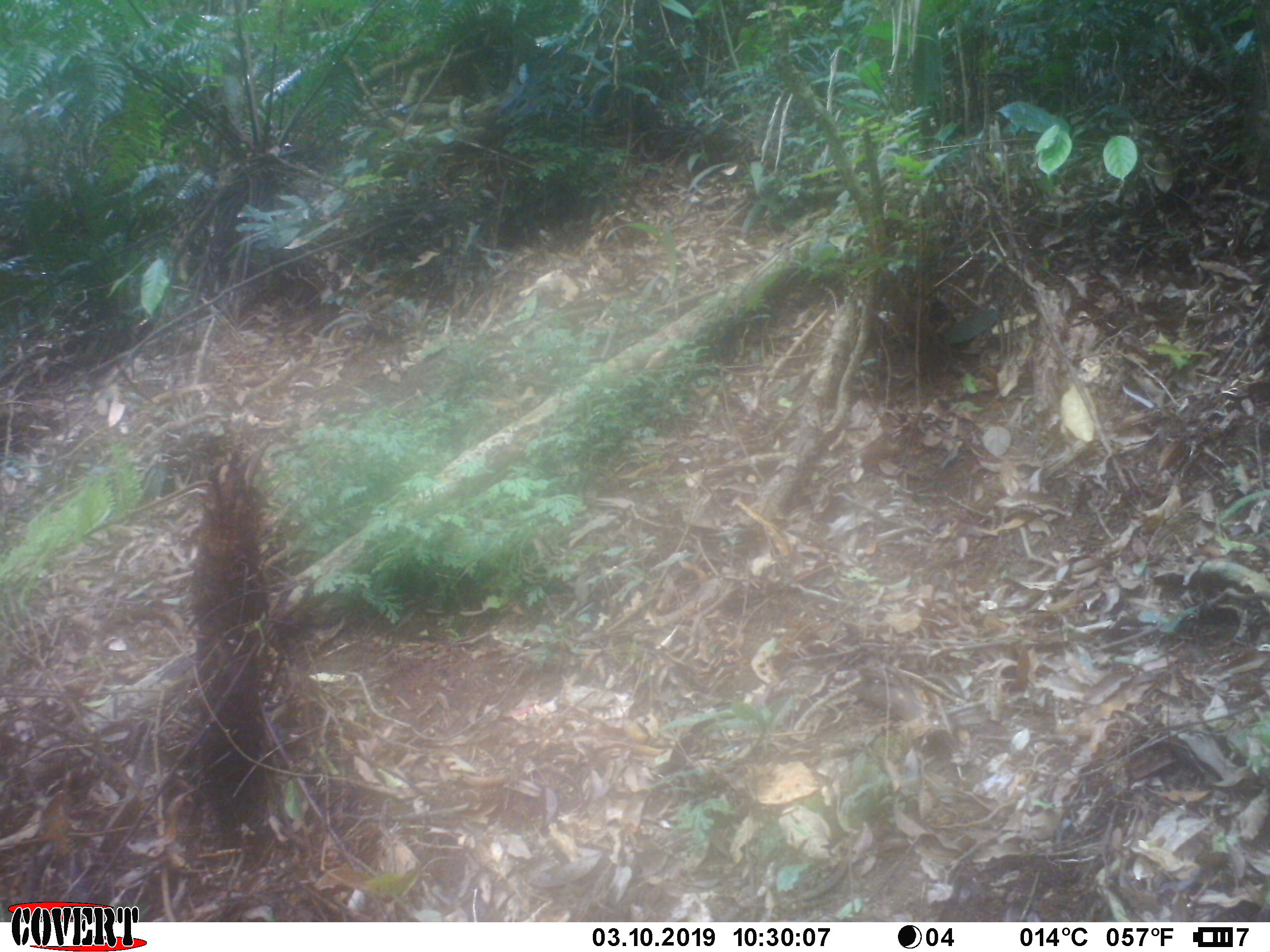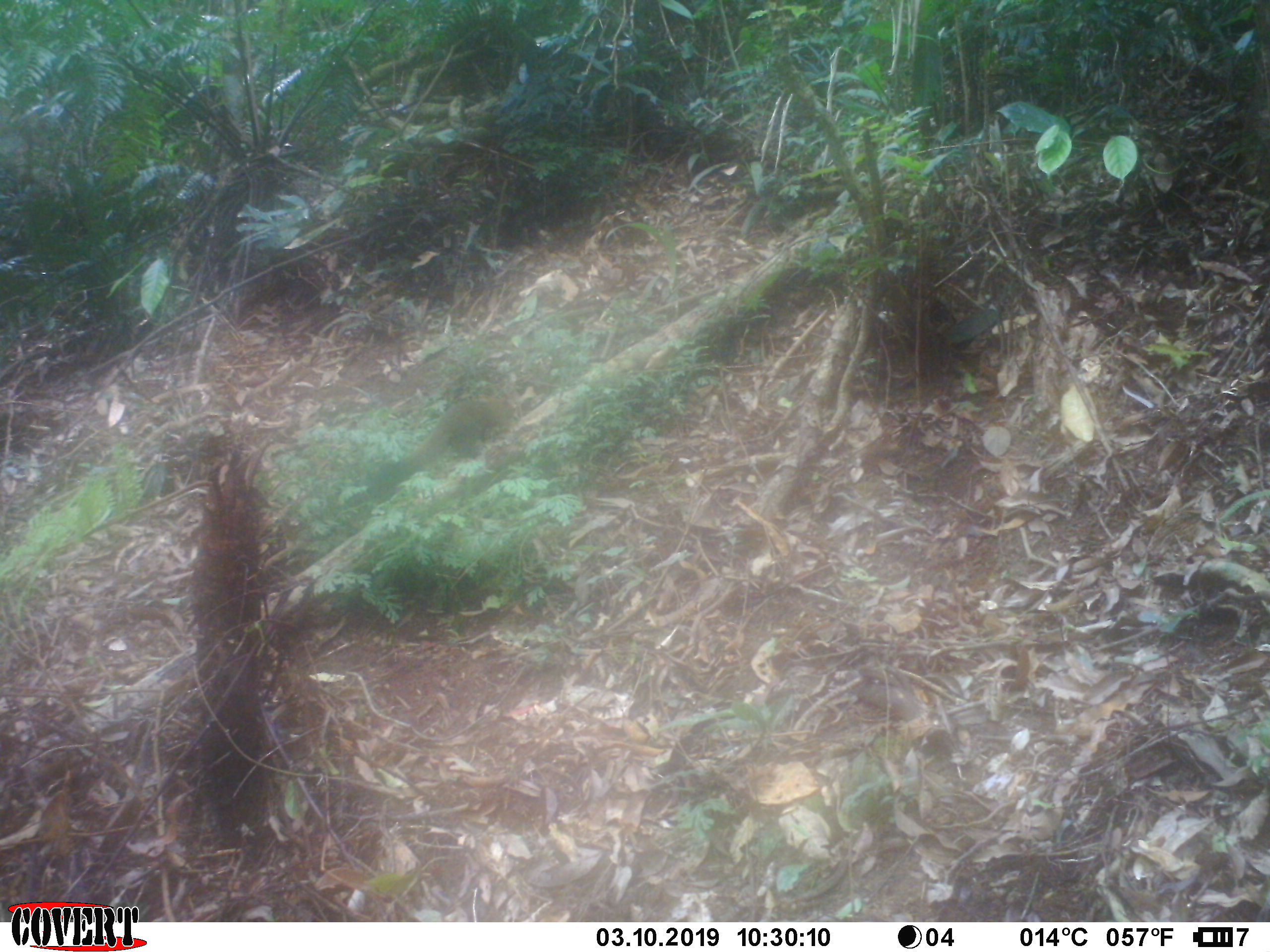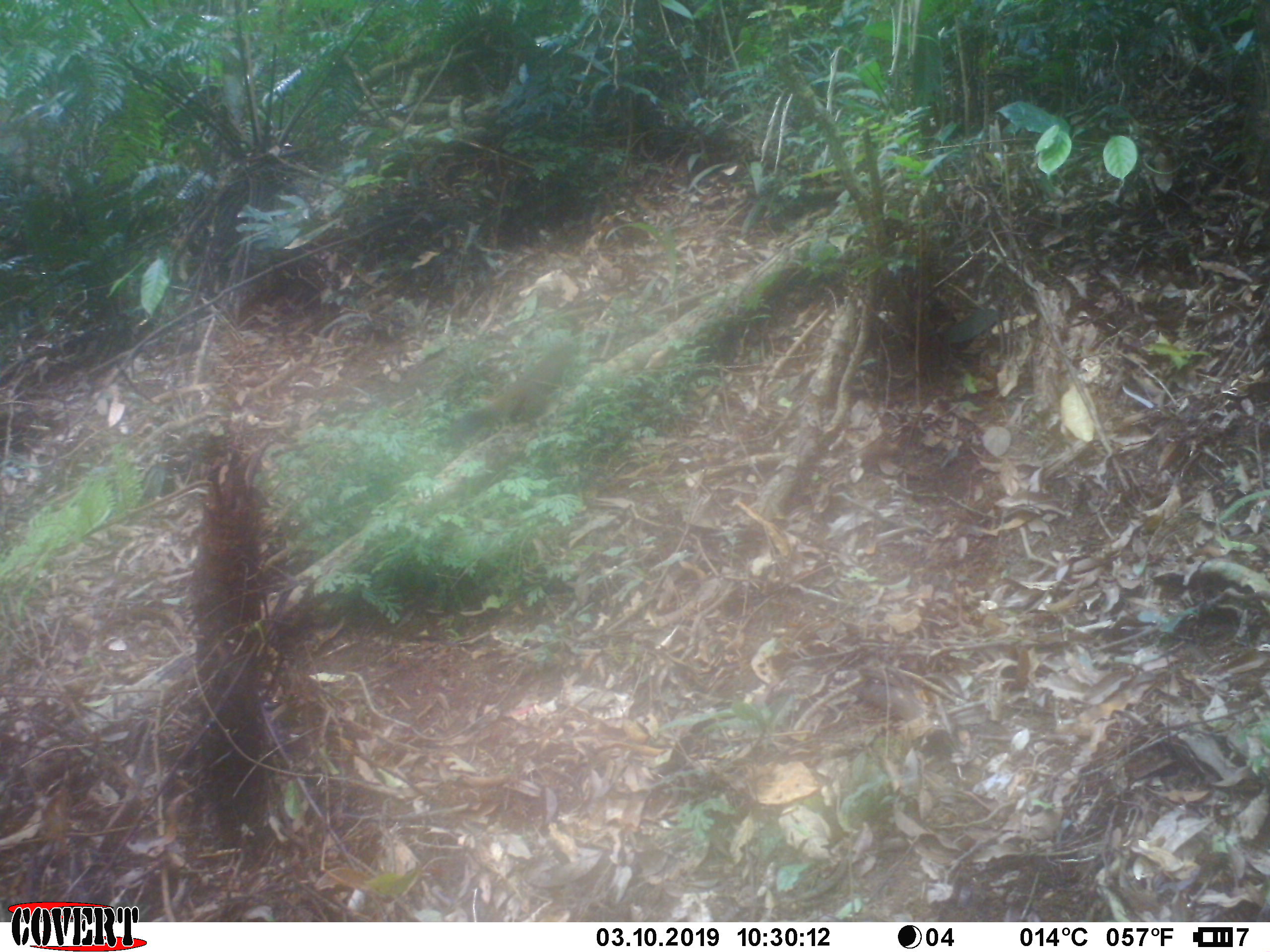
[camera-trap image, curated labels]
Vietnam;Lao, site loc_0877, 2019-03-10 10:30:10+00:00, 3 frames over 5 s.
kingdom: Animalia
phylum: Chordata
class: Mammalia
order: Rodentia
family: Sciuridae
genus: Sciurus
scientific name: Sciurus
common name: squirrel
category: unidentified squirrel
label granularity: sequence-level